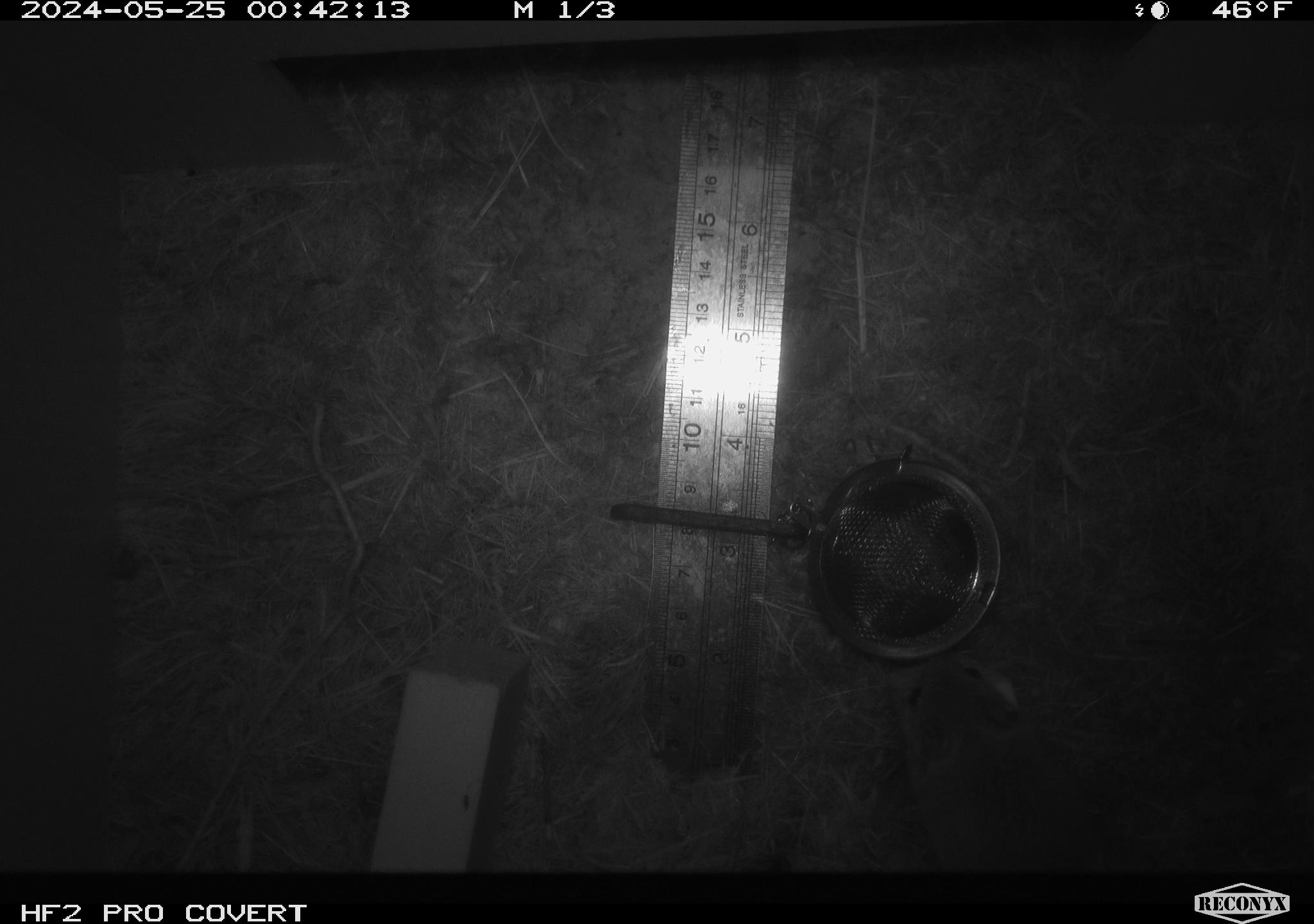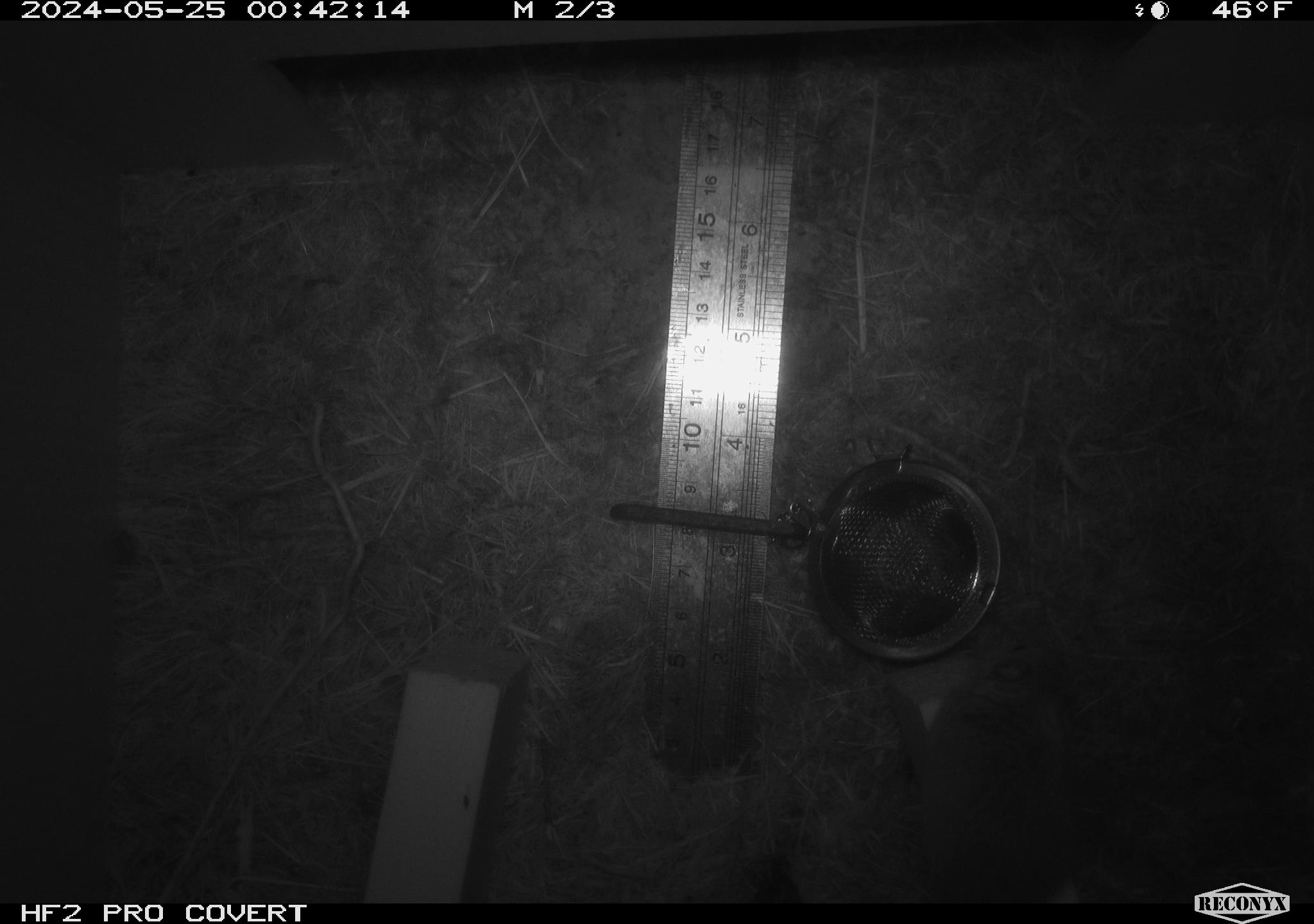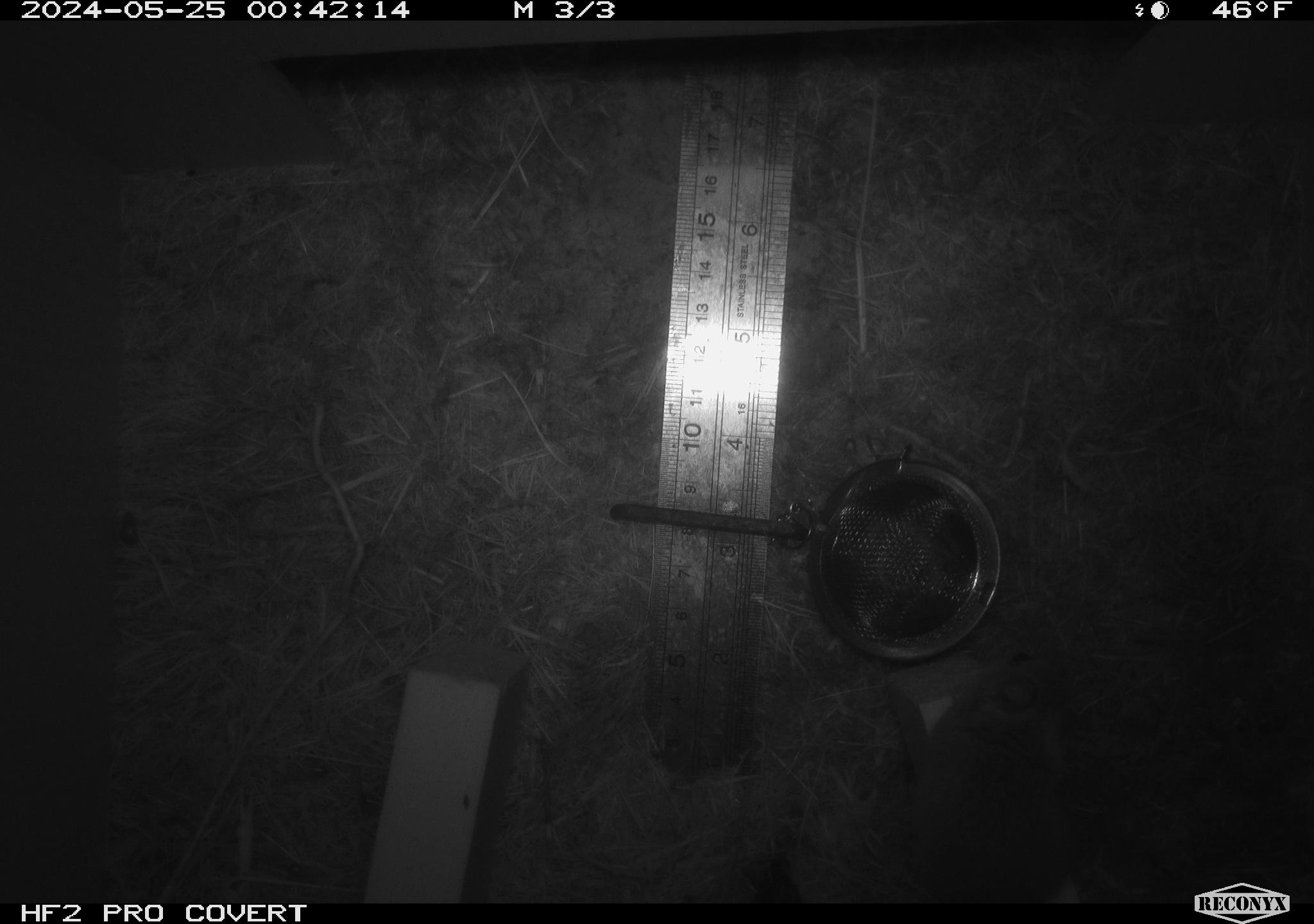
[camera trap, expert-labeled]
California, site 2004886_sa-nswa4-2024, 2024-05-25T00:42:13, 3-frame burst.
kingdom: Animalia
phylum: Chordata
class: Mammalia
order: Rodentia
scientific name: Rodentia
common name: rodent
Rodent (Rodentia).